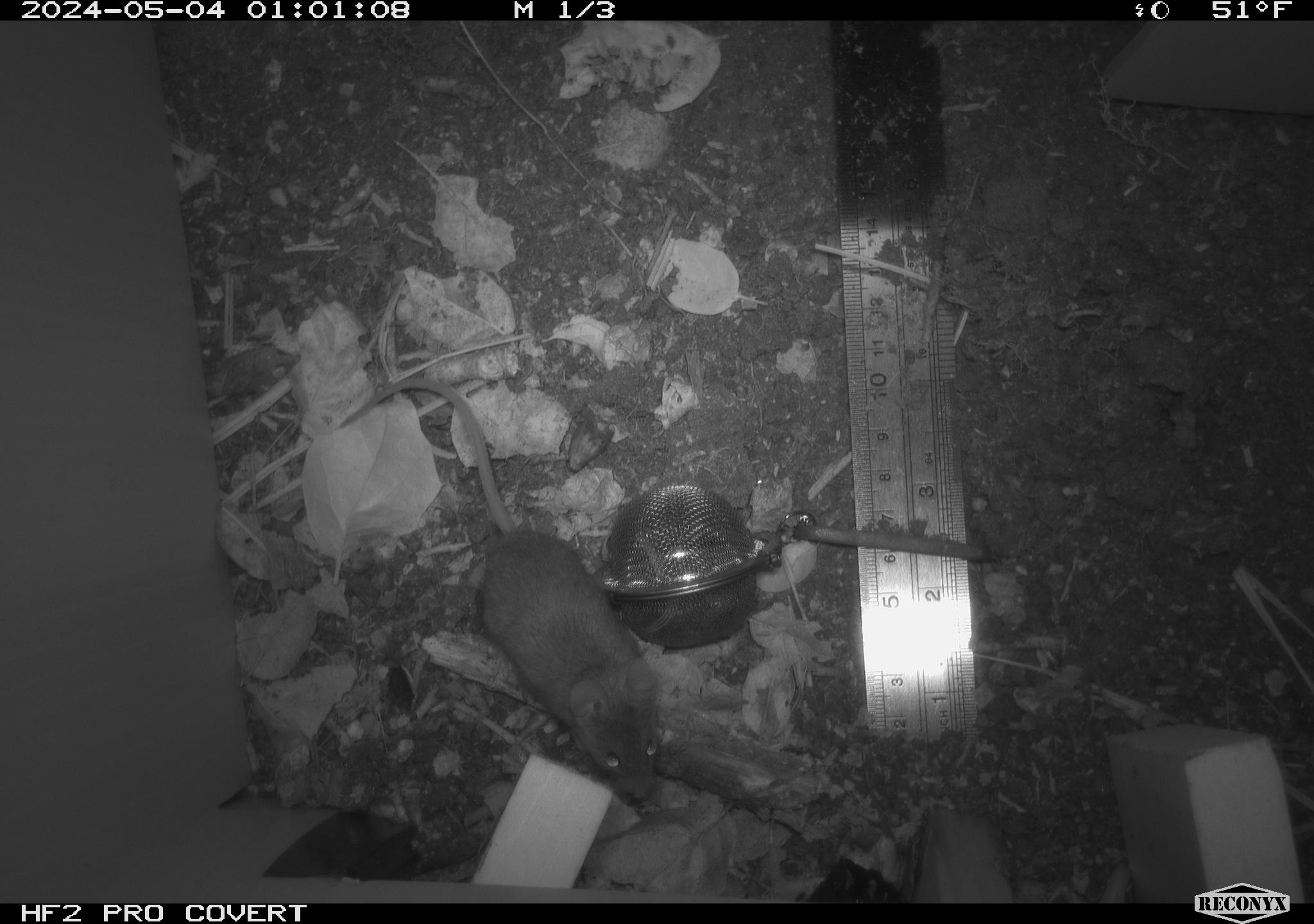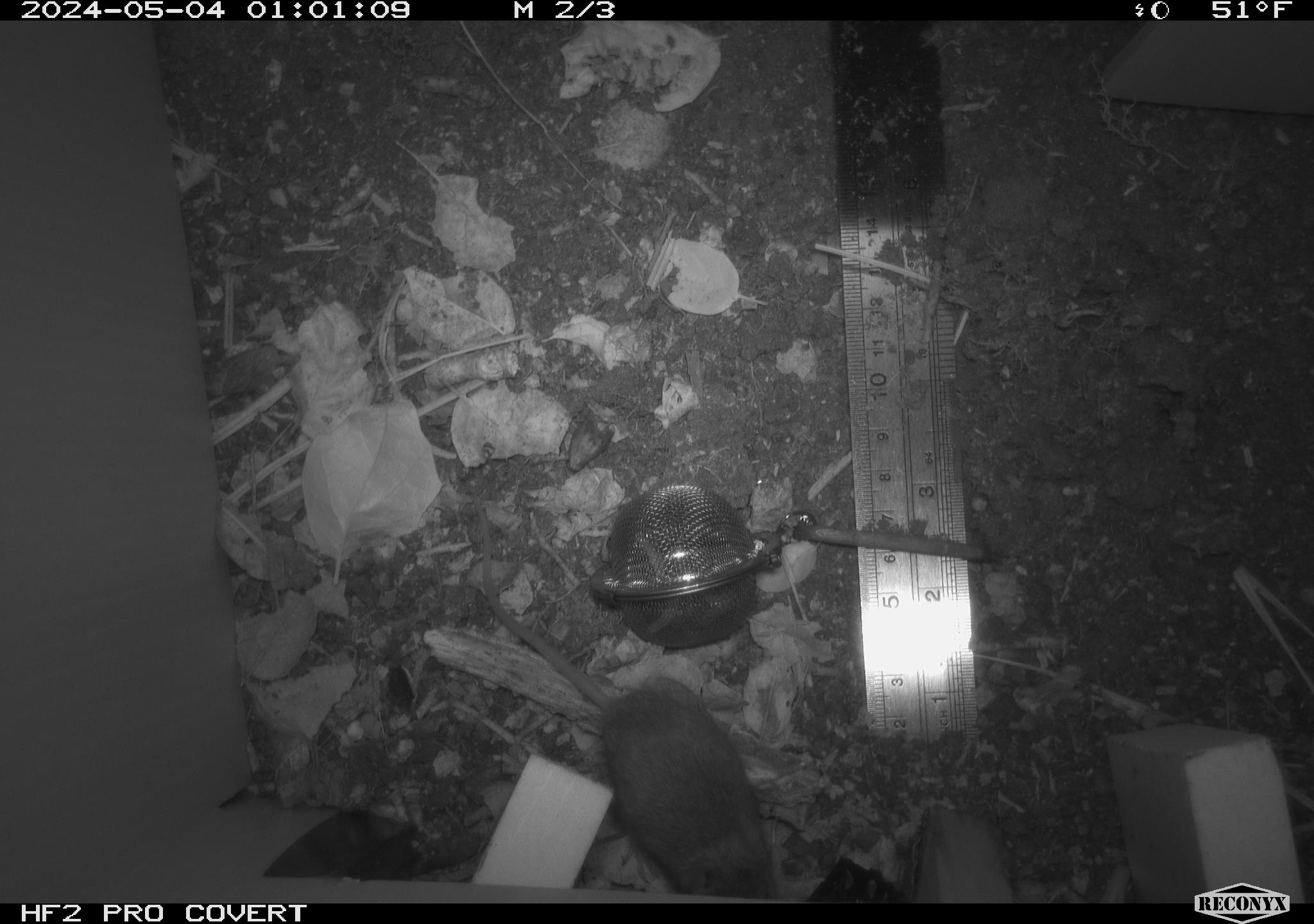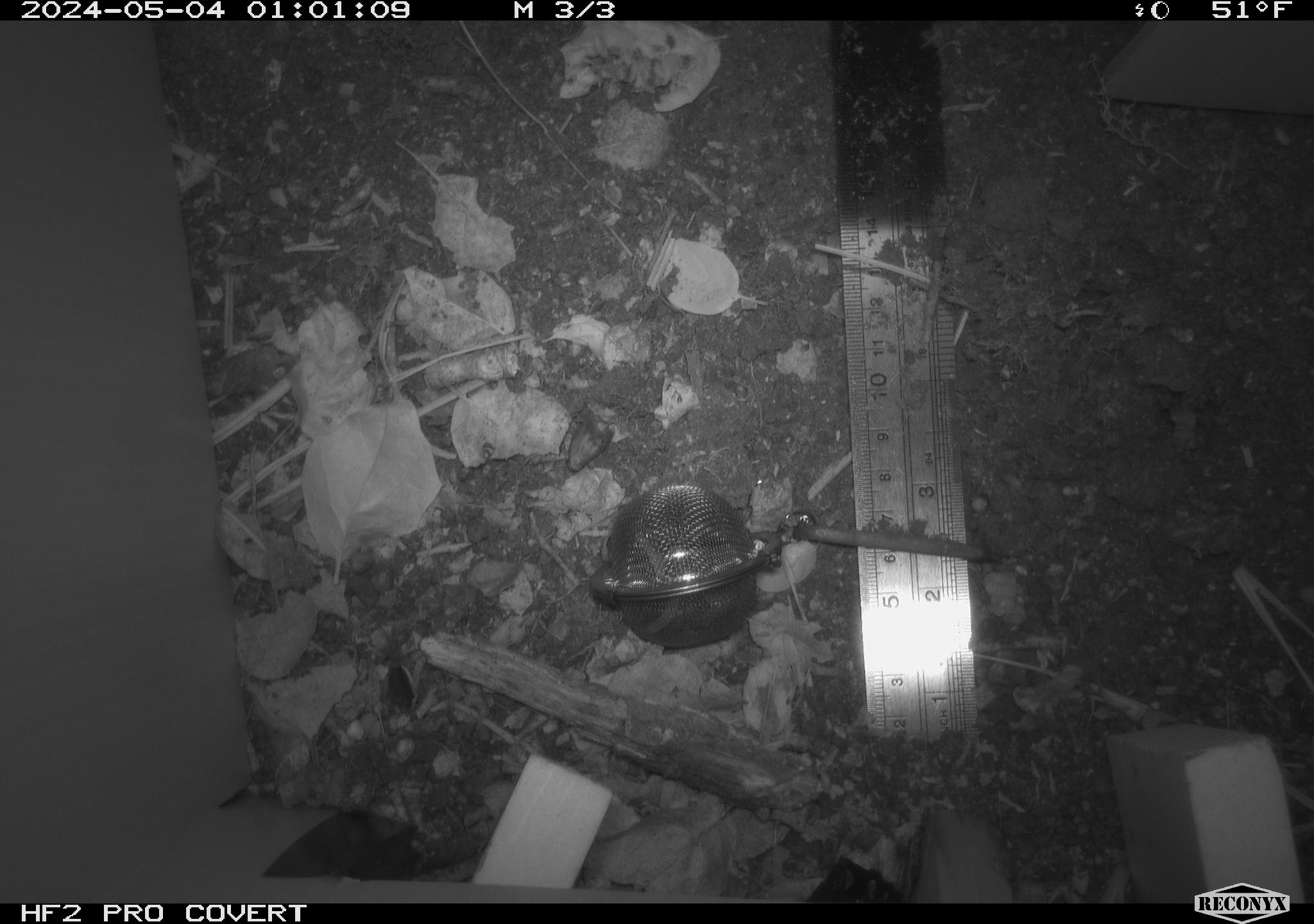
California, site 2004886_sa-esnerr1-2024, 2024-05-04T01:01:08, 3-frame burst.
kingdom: Animalia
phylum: Chordata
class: Mammalia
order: Rodentia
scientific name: Rodentia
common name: rodent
Rodent (Rodentia).